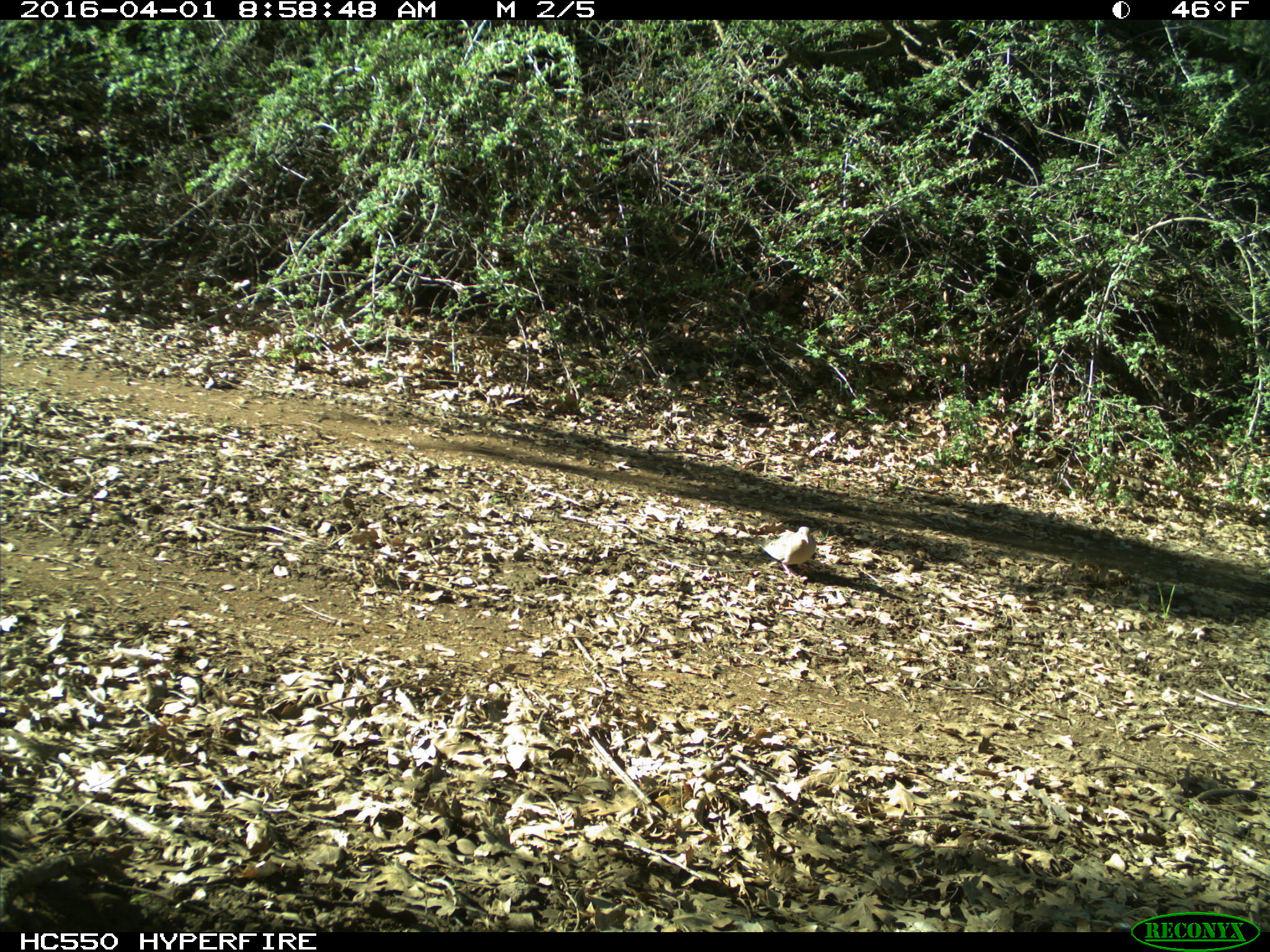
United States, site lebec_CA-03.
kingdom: Animalia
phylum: Chordata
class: Aves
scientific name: Aves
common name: birds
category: unidentified bird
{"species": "unidentified bird (birds) (Aves)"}